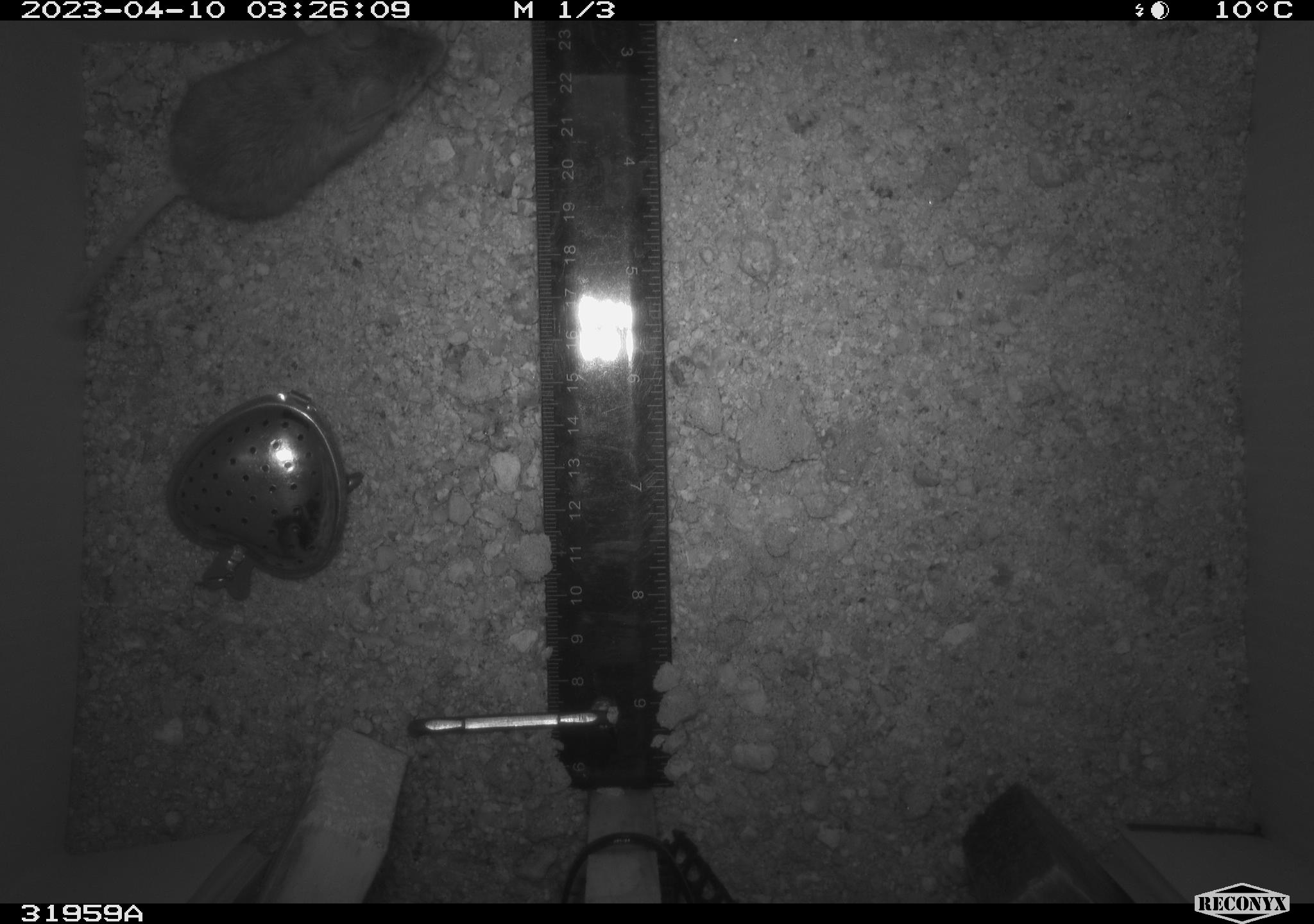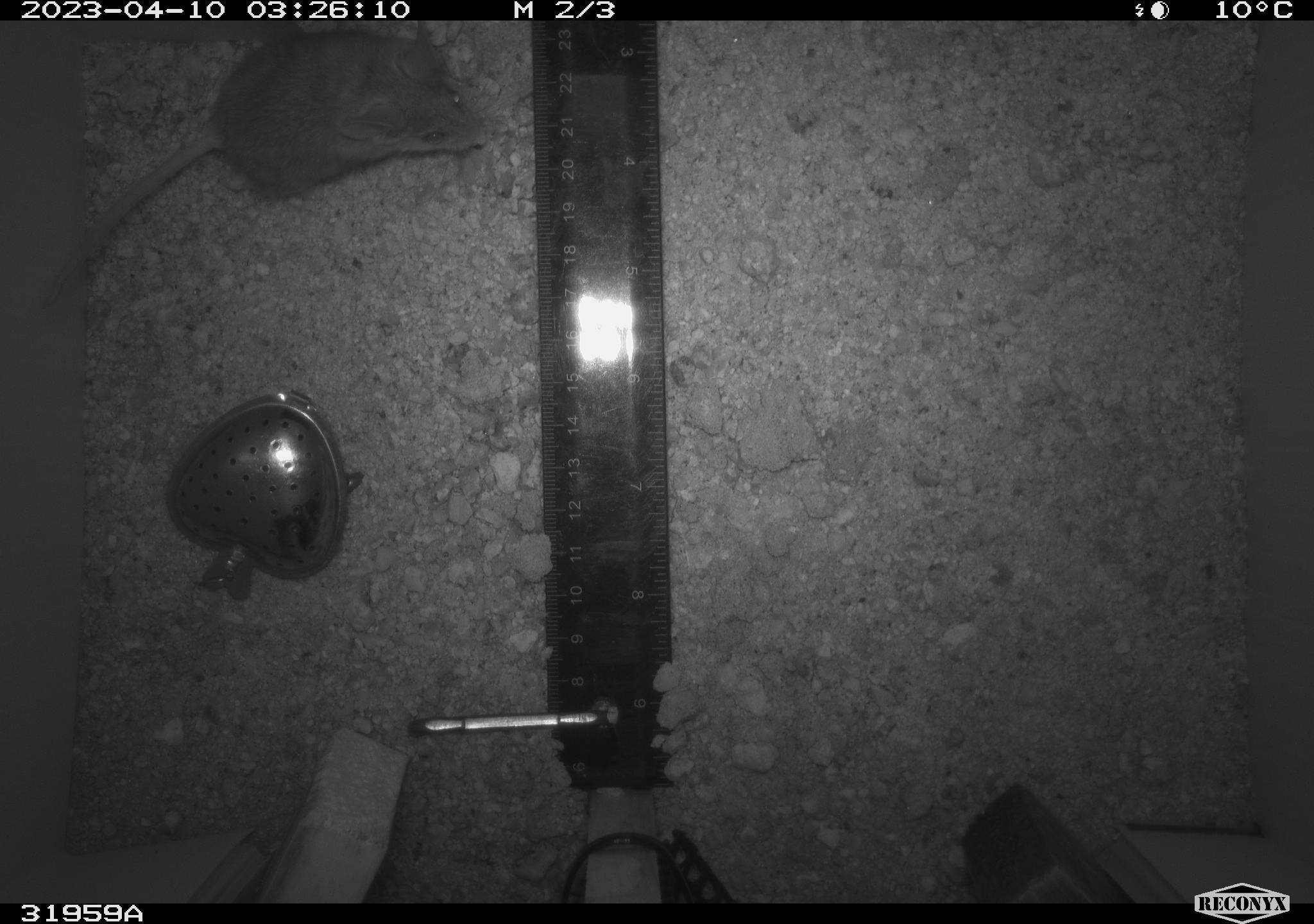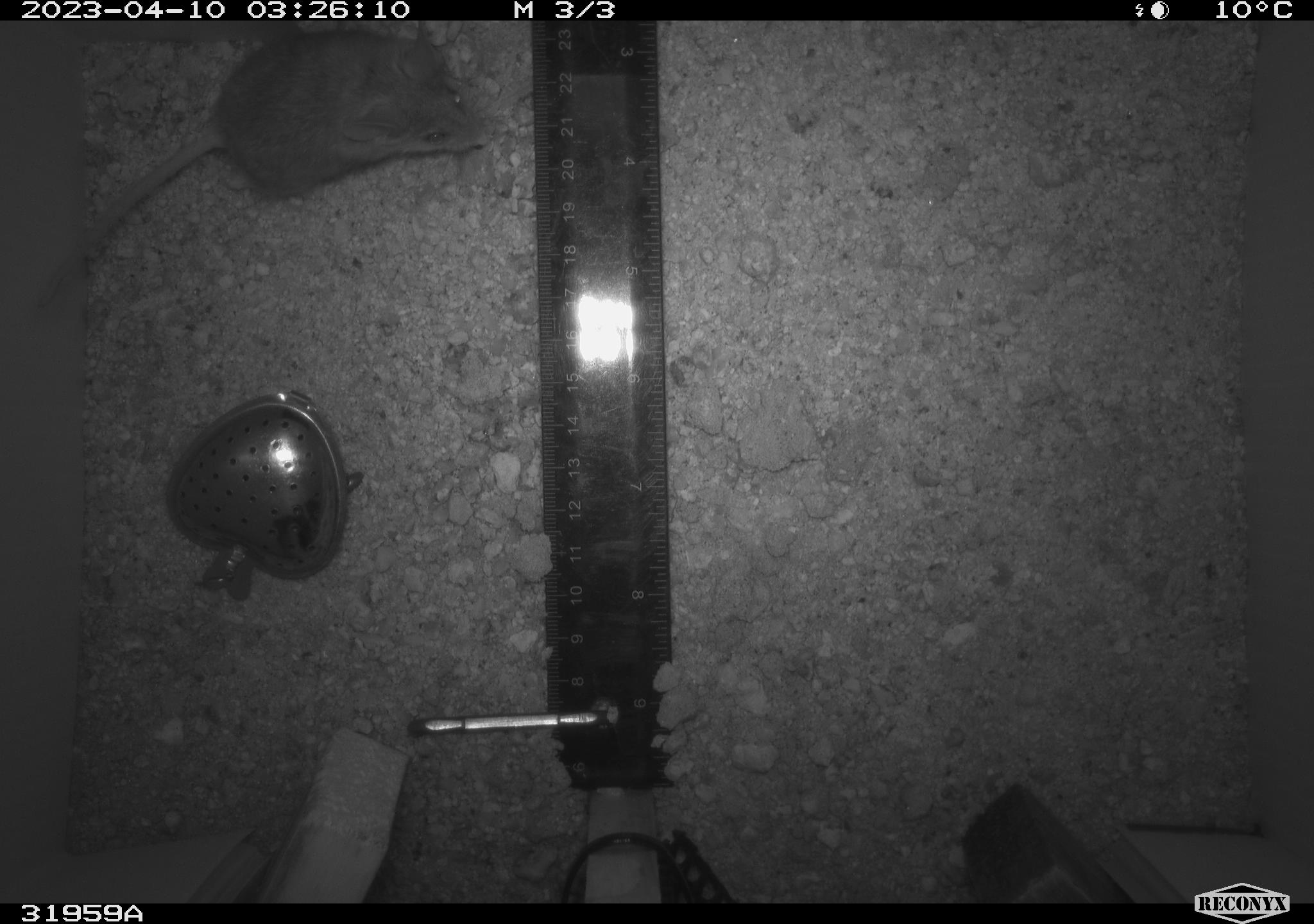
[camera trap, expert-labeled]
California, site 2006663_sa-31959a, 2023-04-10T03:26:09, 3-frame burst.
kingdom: Animalia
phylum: Chordata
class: Mammalia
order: Rodentia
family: Cricetidae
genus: Peromyscus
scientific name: Peromyscus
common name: deer mice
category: peromyscus species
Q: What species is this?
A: Peromyscus species (deer mice) (Peromyscus).